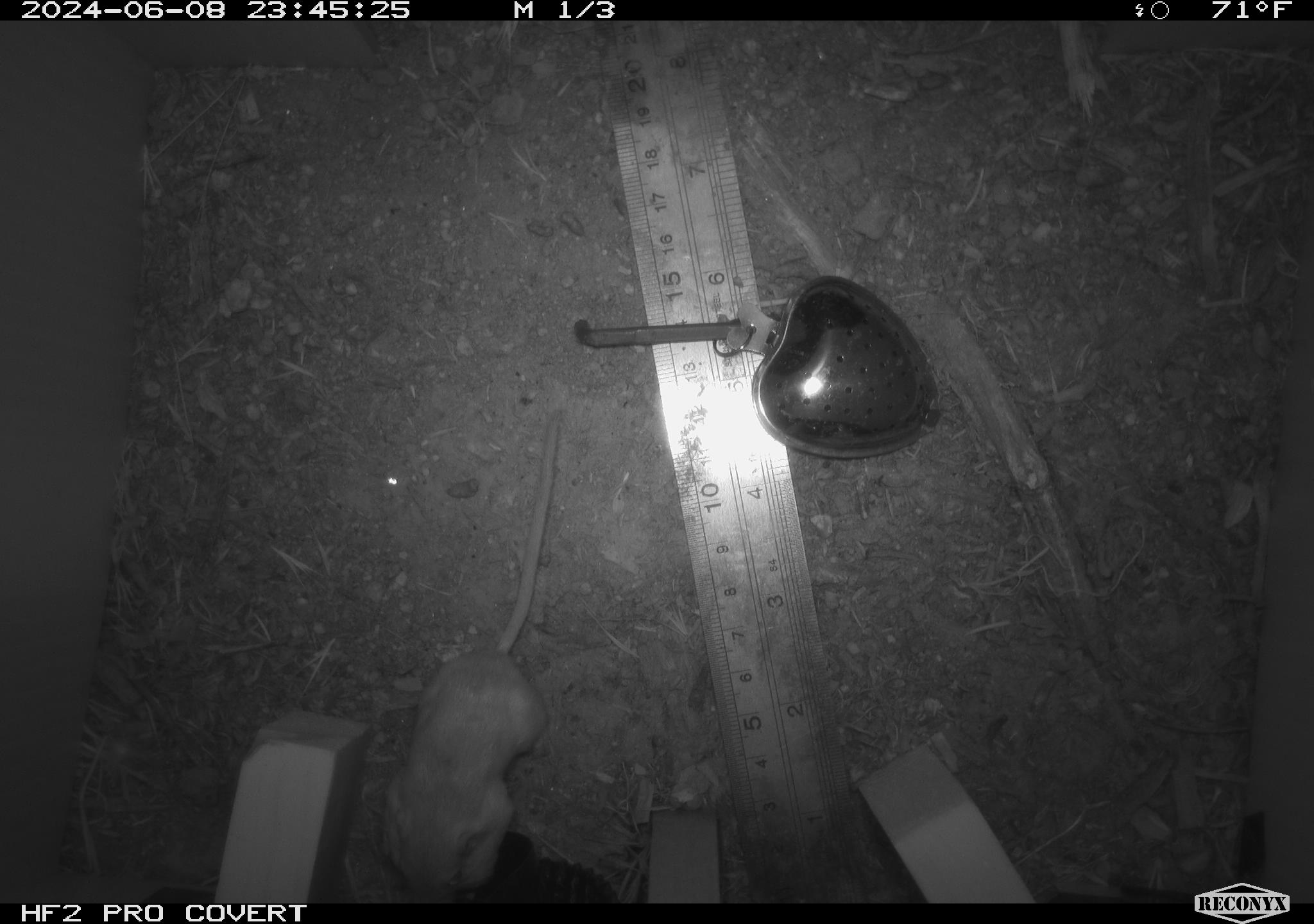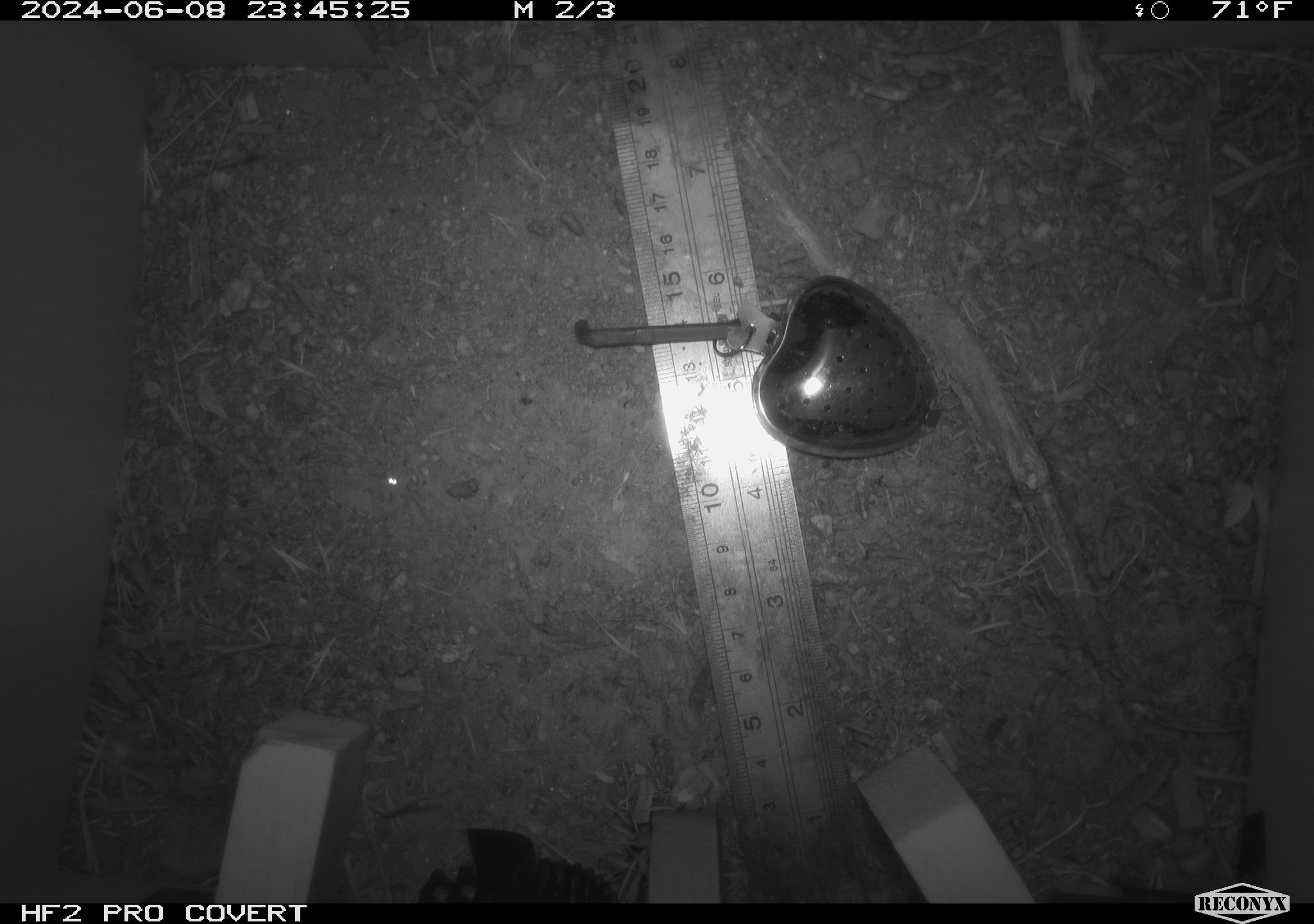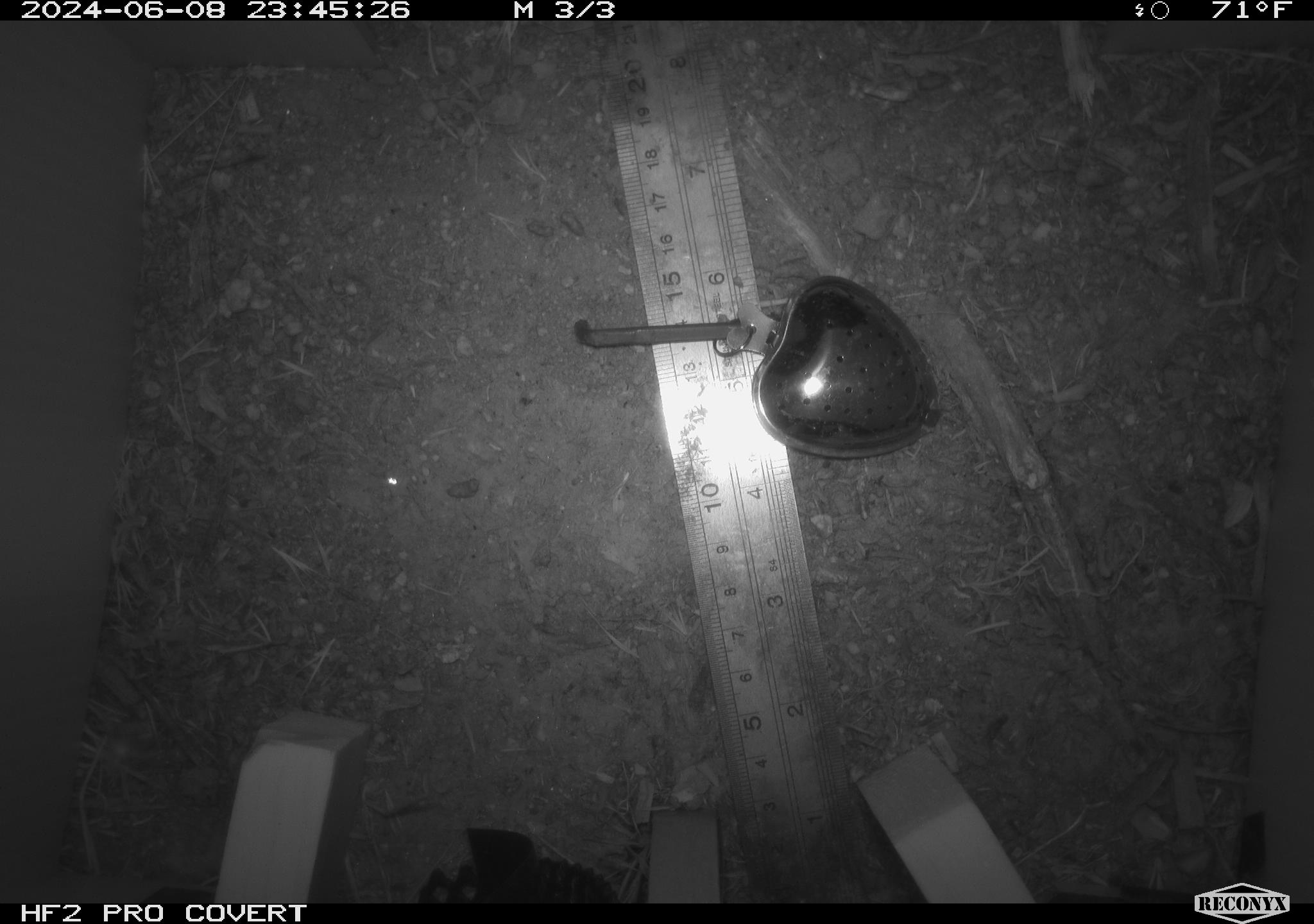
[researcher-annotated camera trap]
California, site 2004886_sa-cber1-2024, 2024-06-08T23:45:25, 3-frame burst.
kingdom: Animalia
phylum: Chordata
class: Mammalia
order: Rodentia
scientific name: Rodentia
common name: mouse species